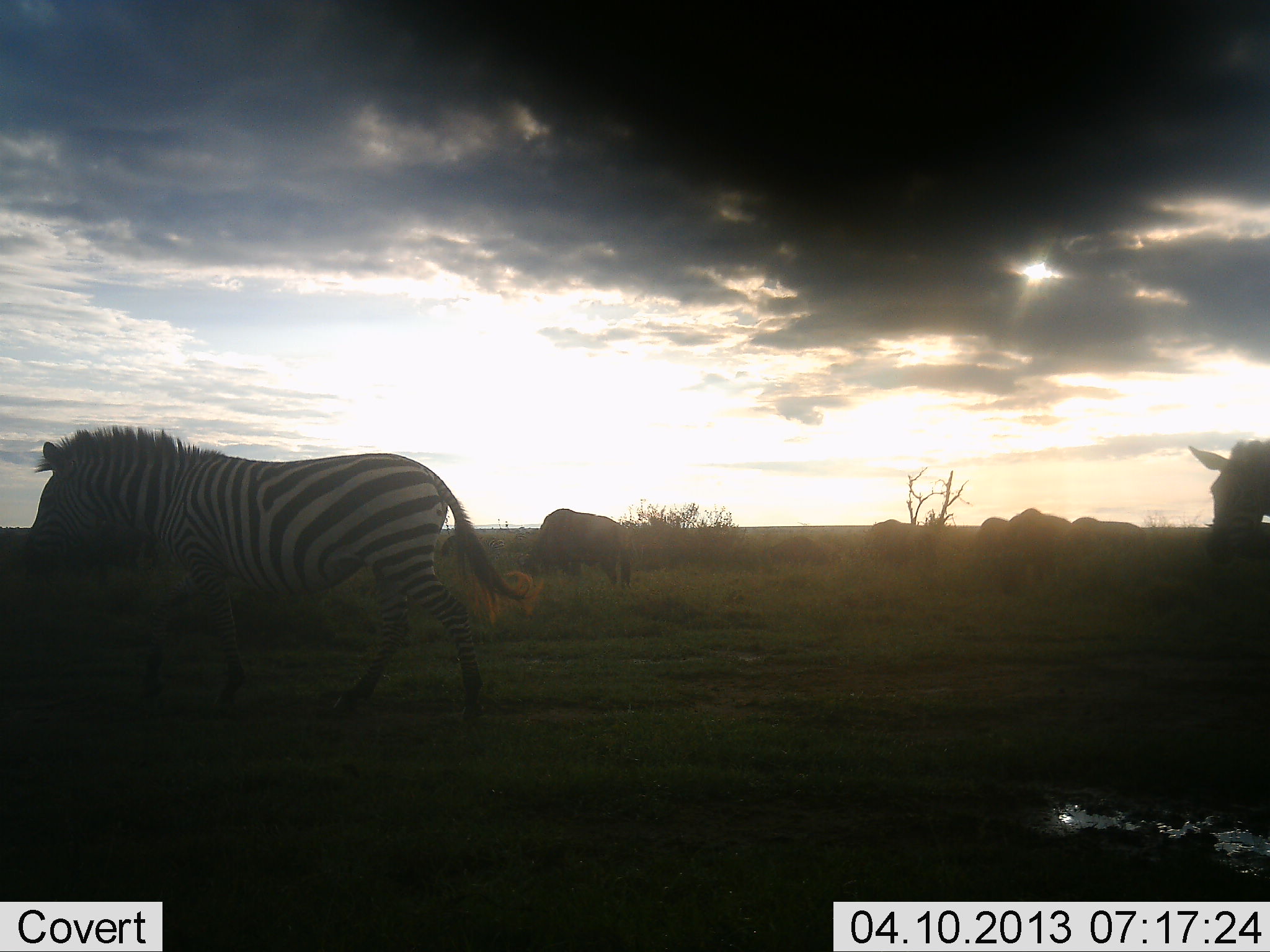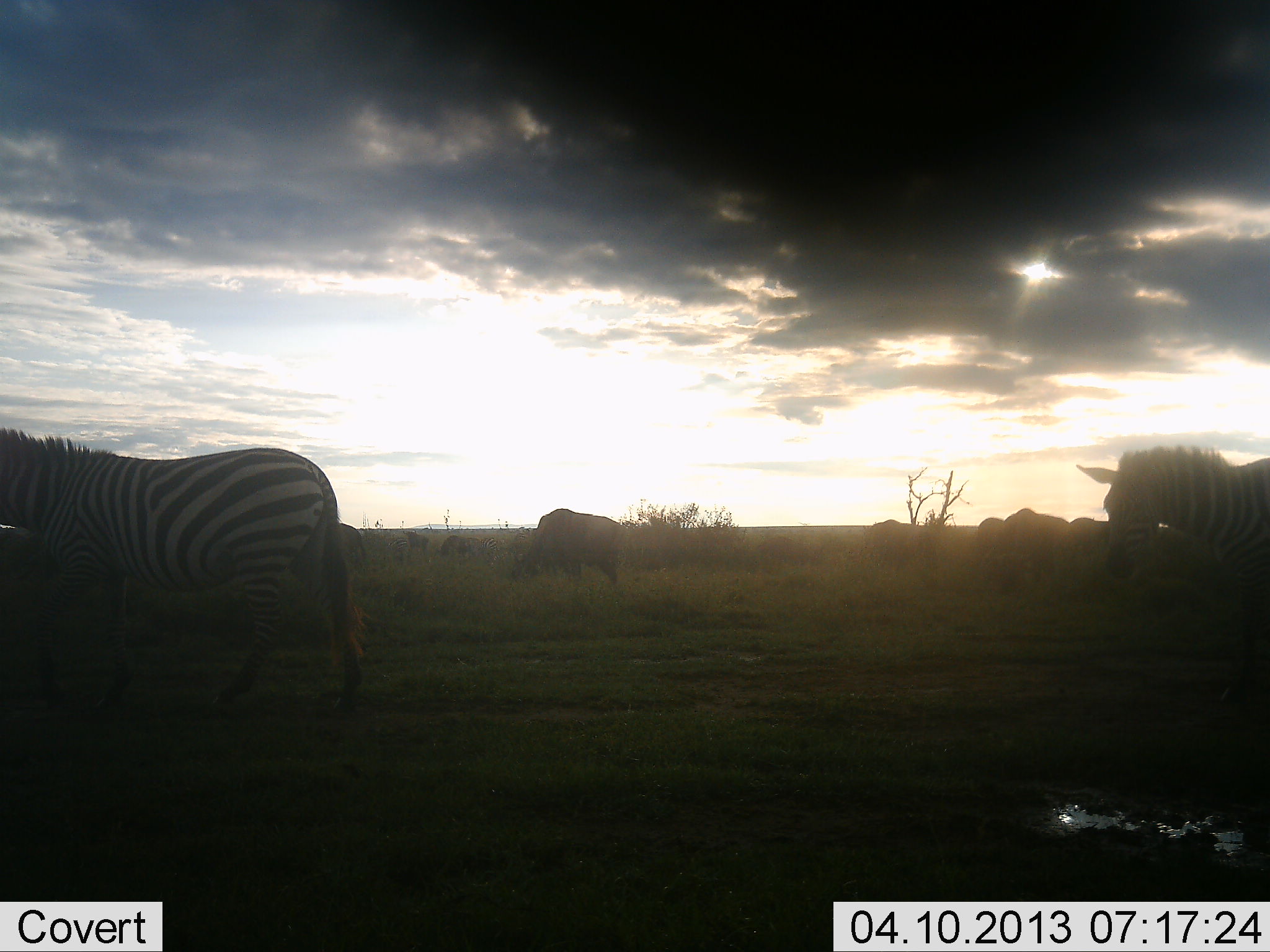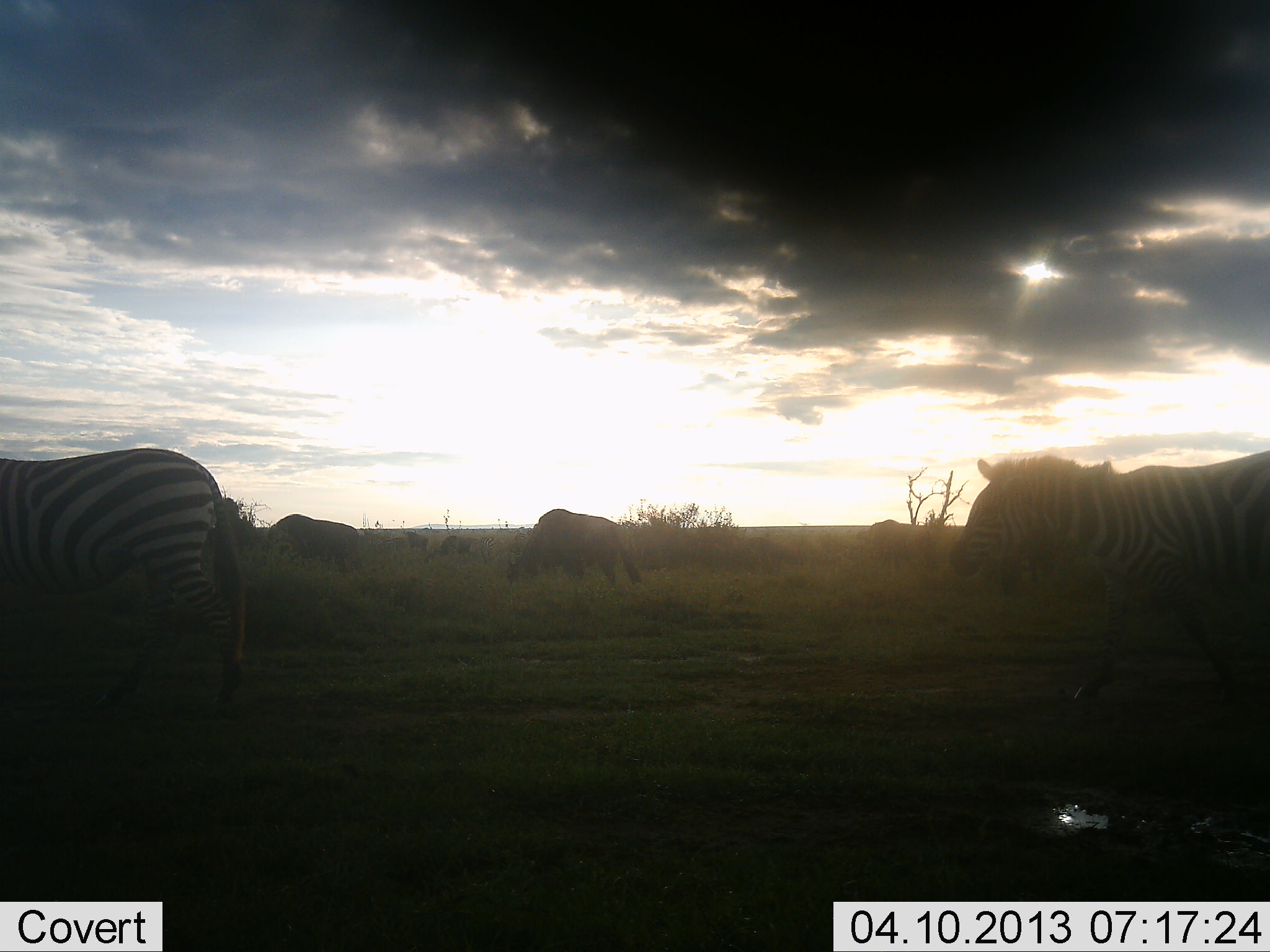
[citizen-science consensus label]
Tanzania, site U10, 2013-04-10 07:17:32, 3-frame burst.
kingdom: Animalia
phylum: Chordata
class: Mammalia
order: Artiodactyla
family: Bovidae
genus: Connochaetes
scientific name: Connochaetes taurinus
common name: blue wildebeest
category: wildebeest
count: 6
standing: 33%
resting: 0%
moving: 17%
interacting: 0%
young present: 0%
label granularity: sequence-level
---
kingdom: Animalia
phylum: Chordata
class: Mammalia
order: Perissodactyla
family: Equidae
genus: Equus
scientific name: Equus quagga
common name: plains zebra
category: zebra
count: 2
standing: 11%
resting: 0%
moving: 89%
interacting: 0%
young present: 0%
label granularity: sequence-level